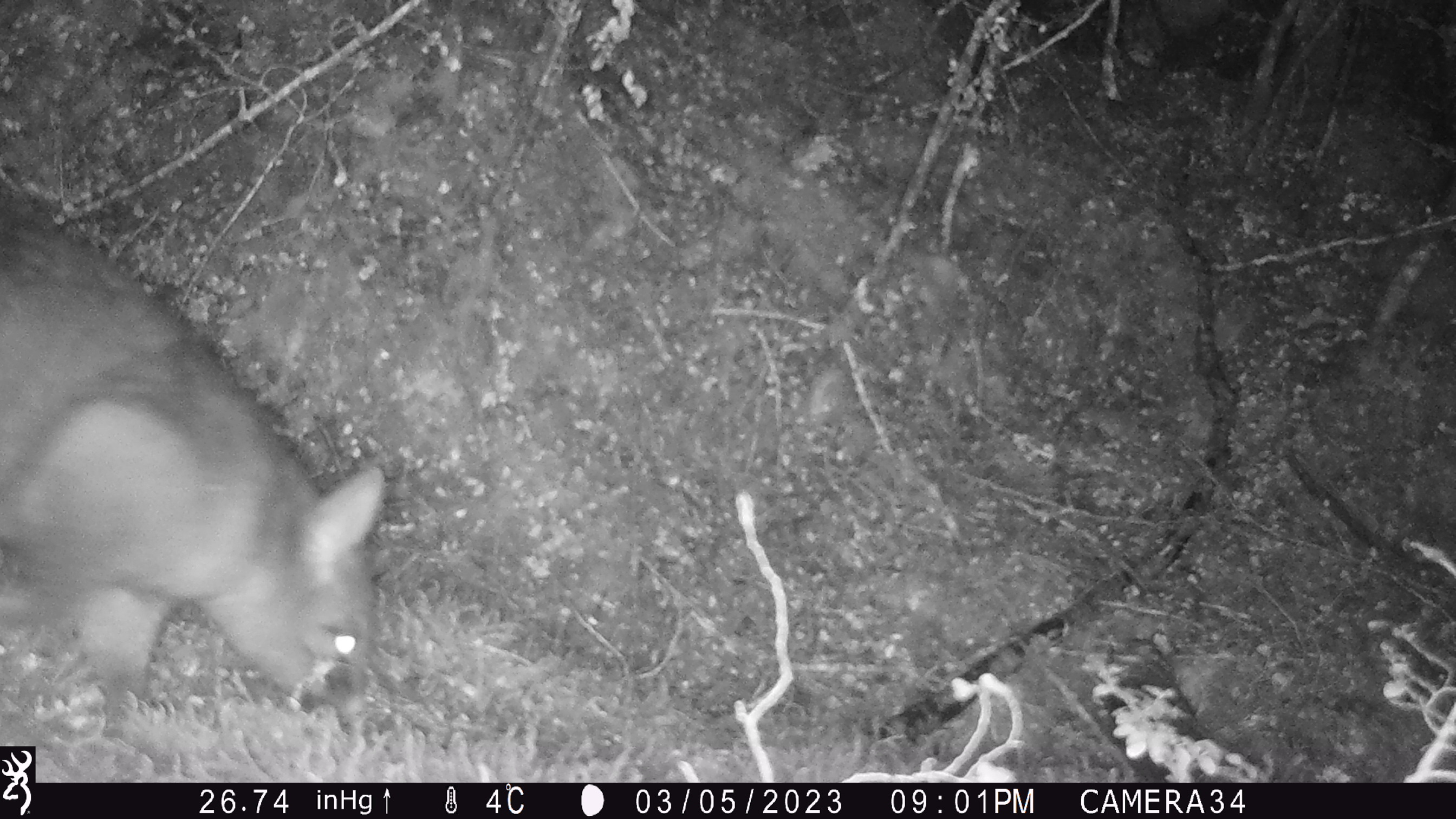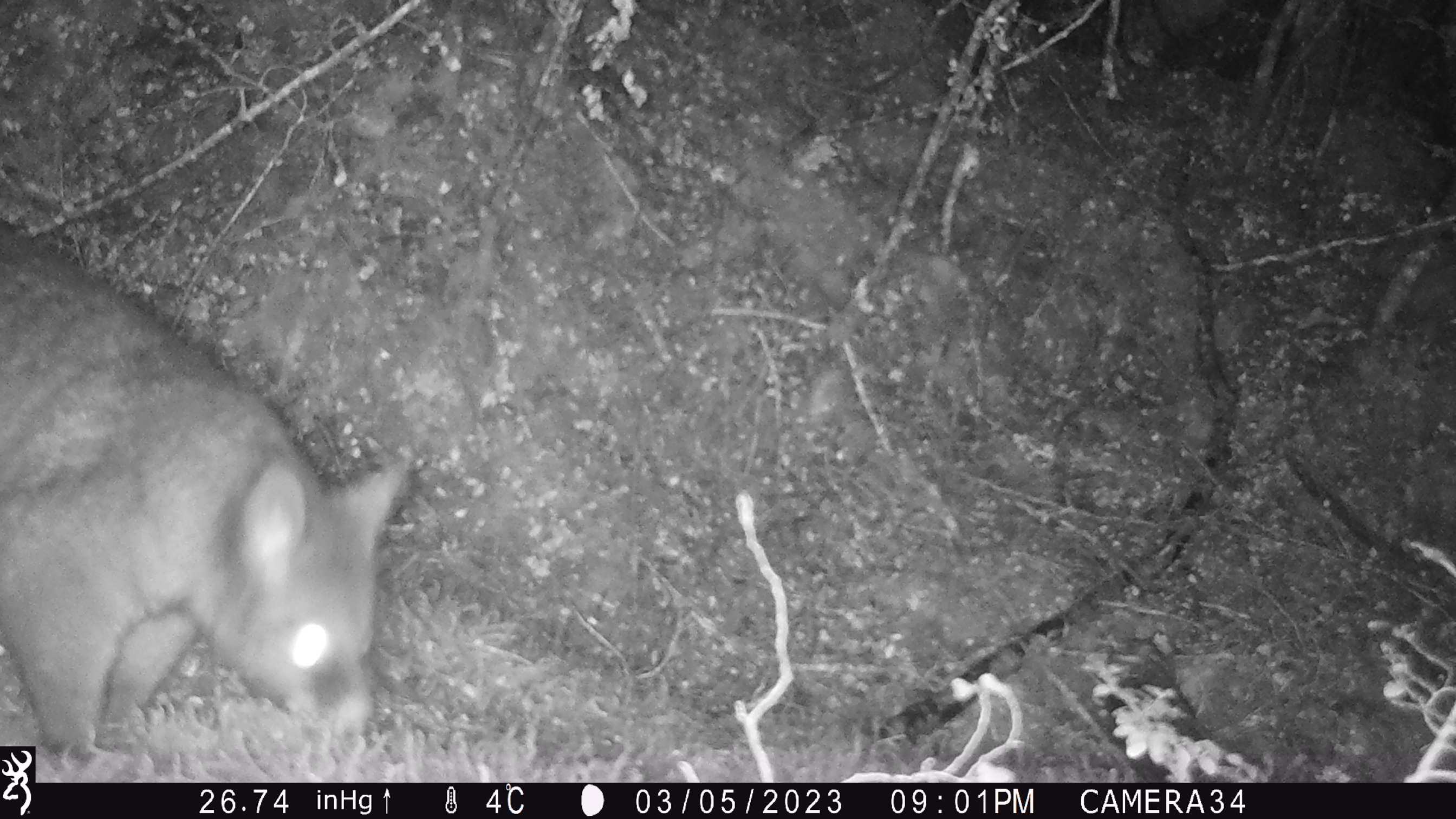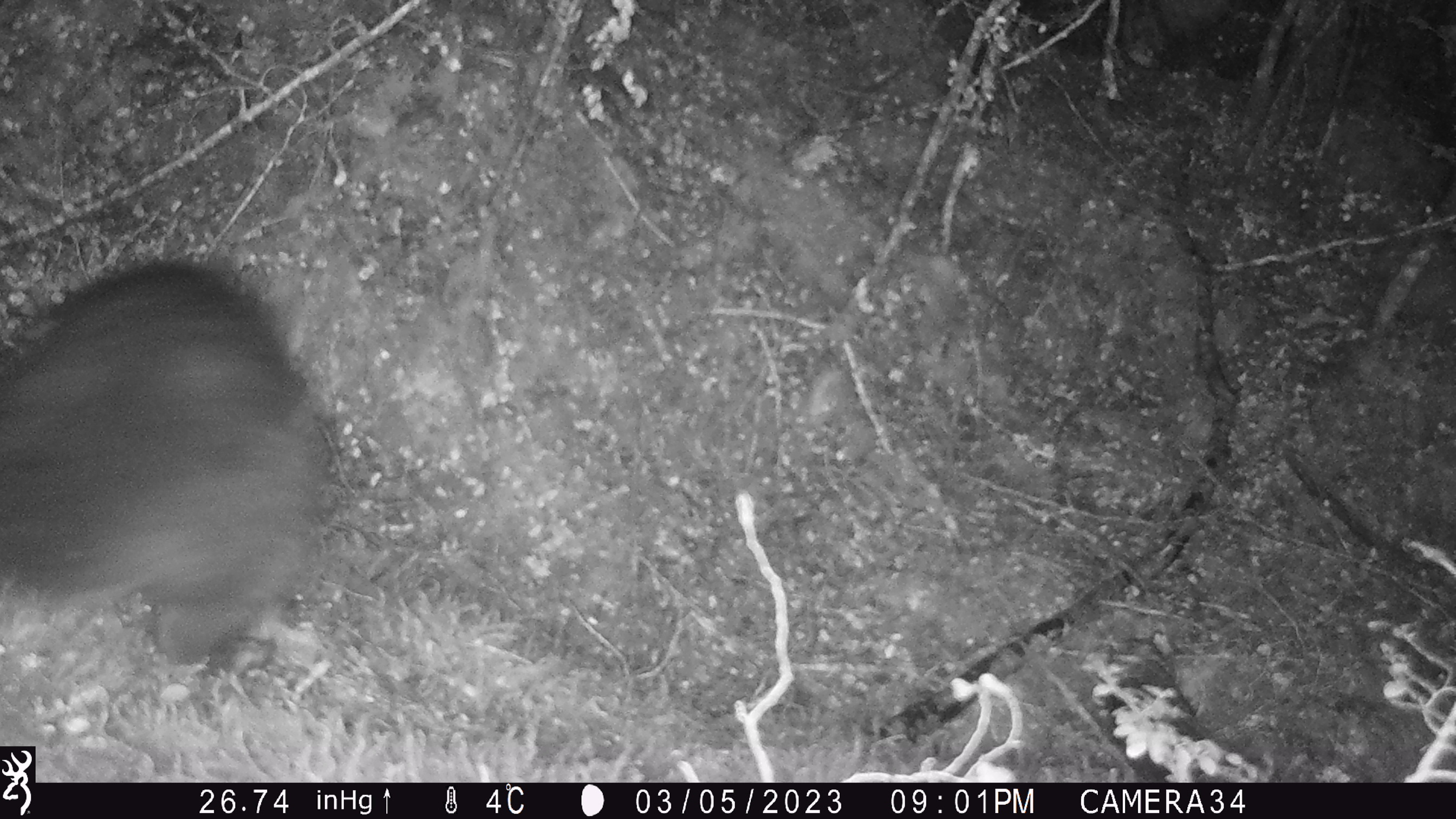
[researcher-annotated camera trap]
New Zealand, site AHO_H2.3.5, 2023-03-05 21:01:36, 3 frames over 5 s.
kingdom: Animalia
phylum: Chordata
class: Mammalia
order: Carnivora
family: Mustelidae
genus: Mustela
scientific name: Mustela erminea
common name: stoat